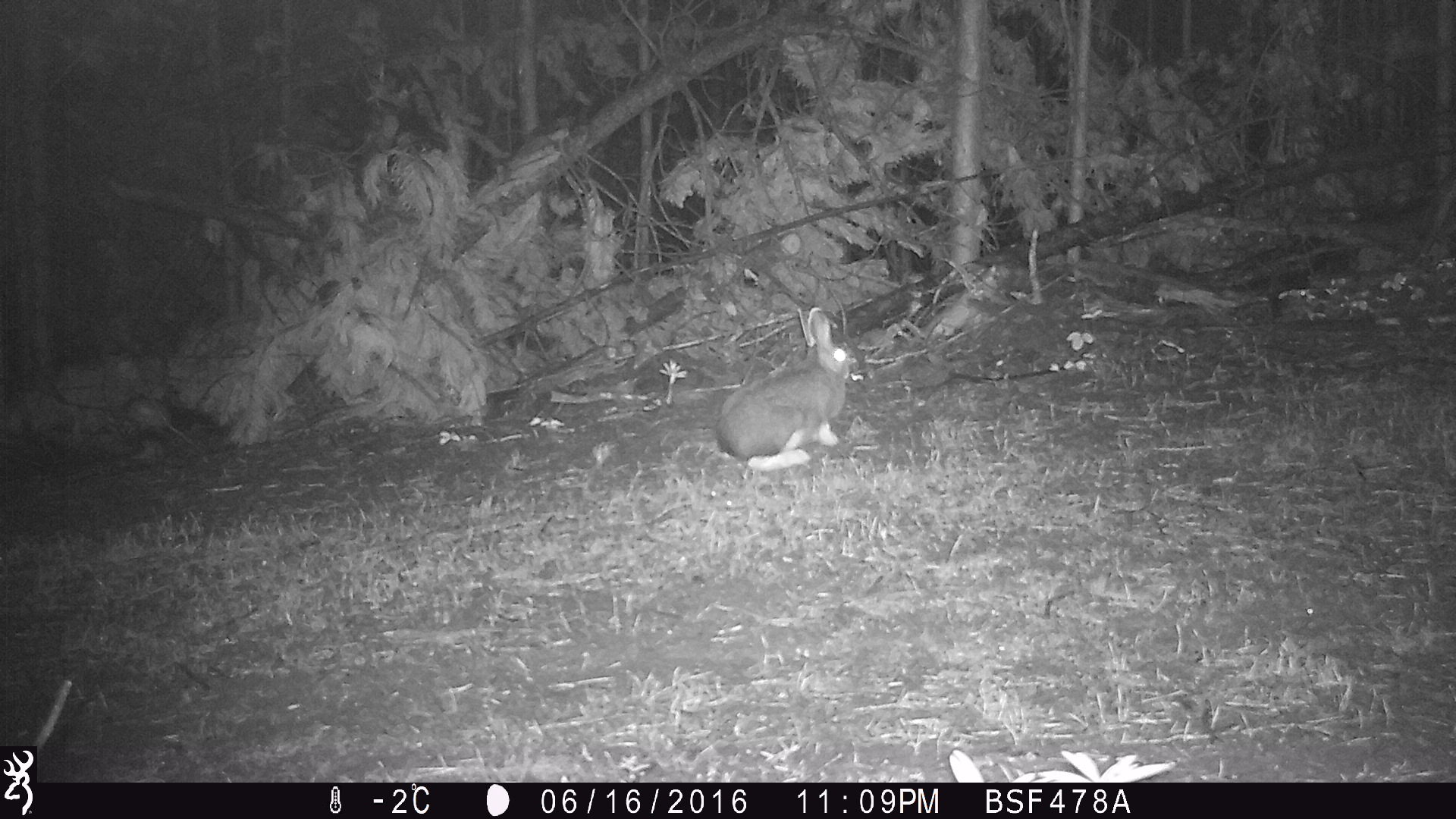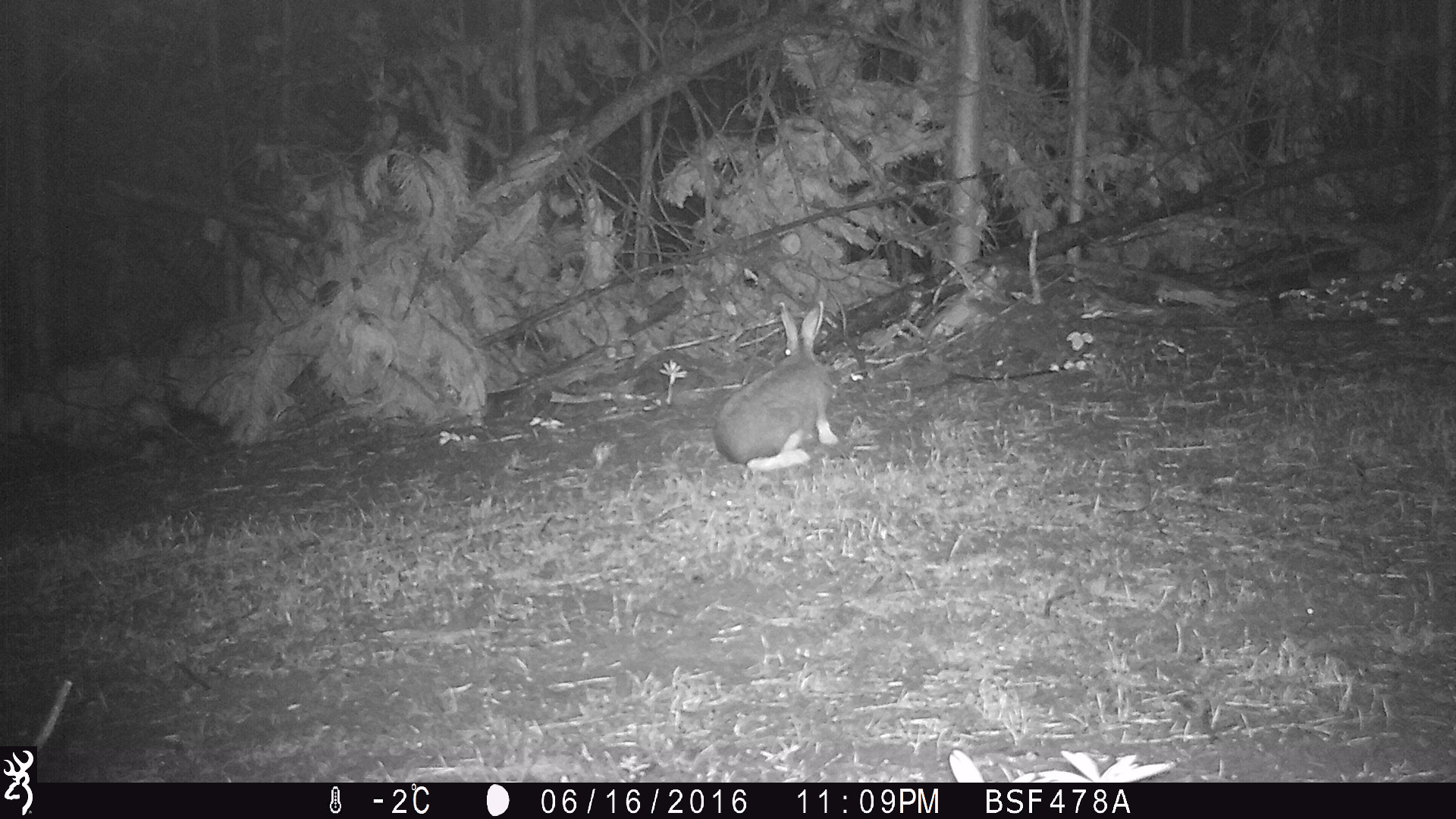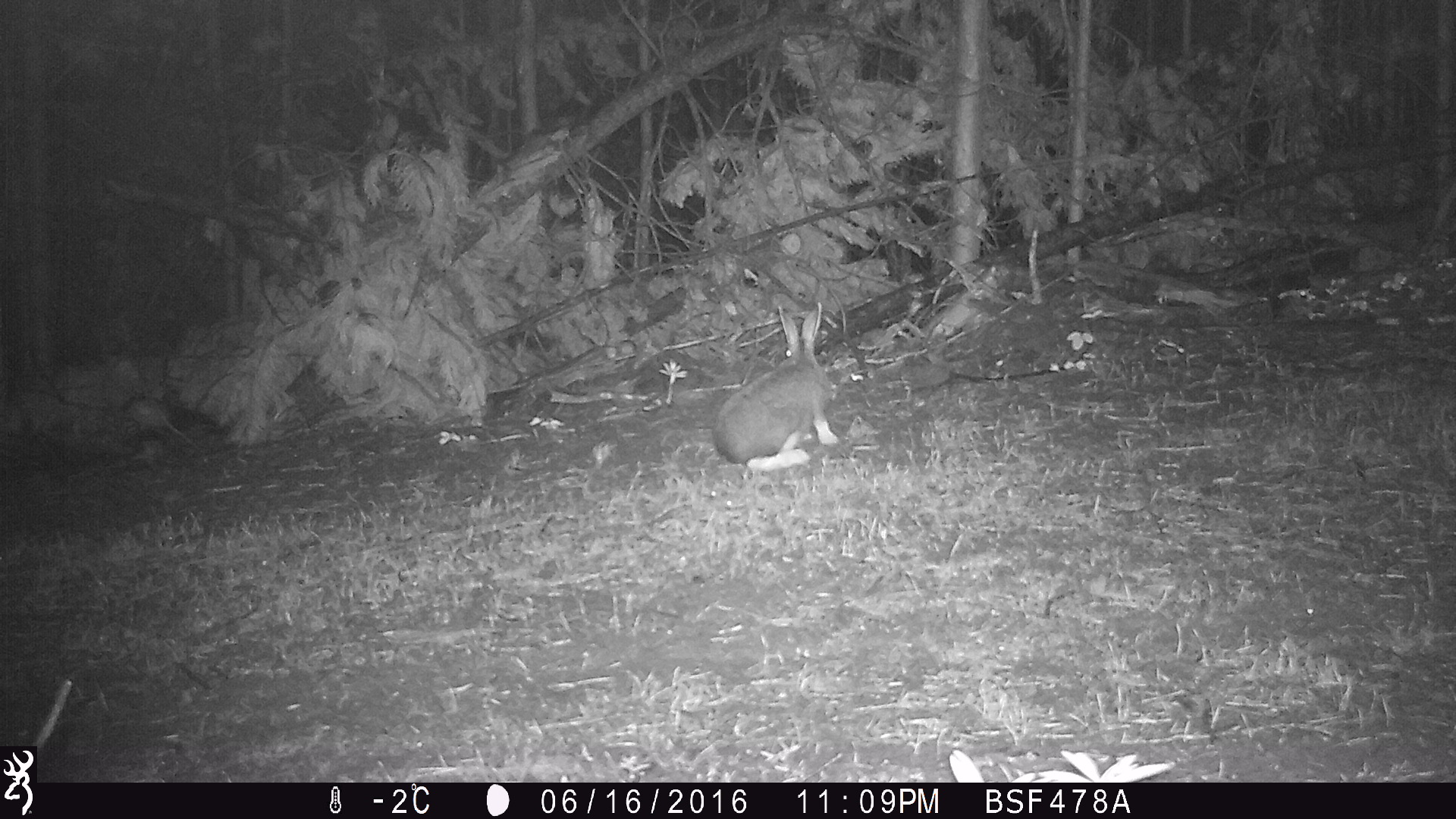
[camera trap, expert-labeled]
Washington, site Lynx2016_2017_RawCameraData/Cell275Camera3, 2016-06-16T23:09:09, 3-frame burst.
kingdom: Animalia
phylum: Chordata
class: Mammalia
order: Lagomorpha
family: Leporidae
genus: Lepus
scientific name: Lepus americanus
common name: snowshoe hare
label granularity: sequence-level